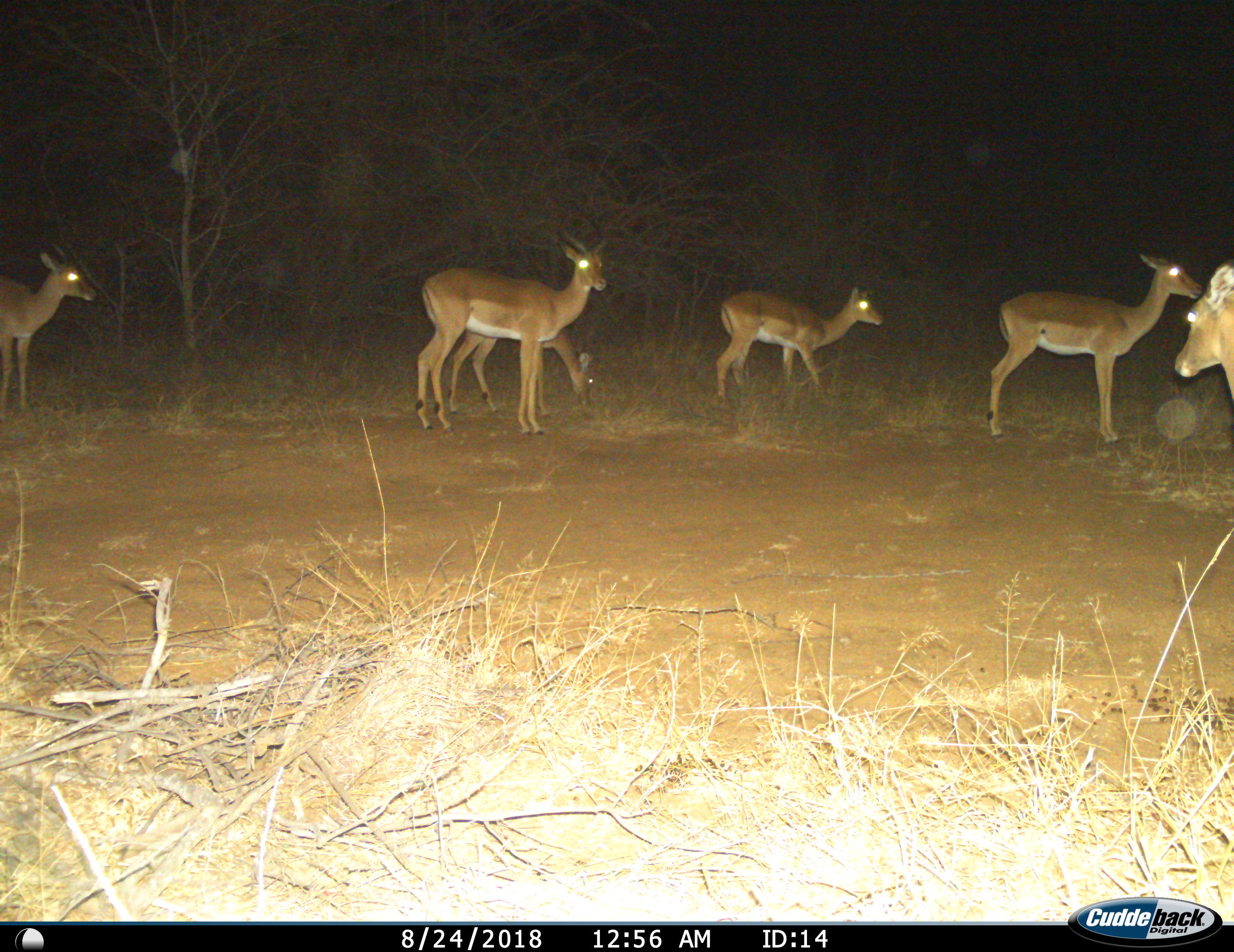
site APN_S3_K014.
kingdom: Animalia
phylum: Chordata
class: Mammalia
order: Artiodactyla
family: Bovidae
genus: Aepyceros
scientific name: Aepyceros melampus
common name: impala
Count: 6.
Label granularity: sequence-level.